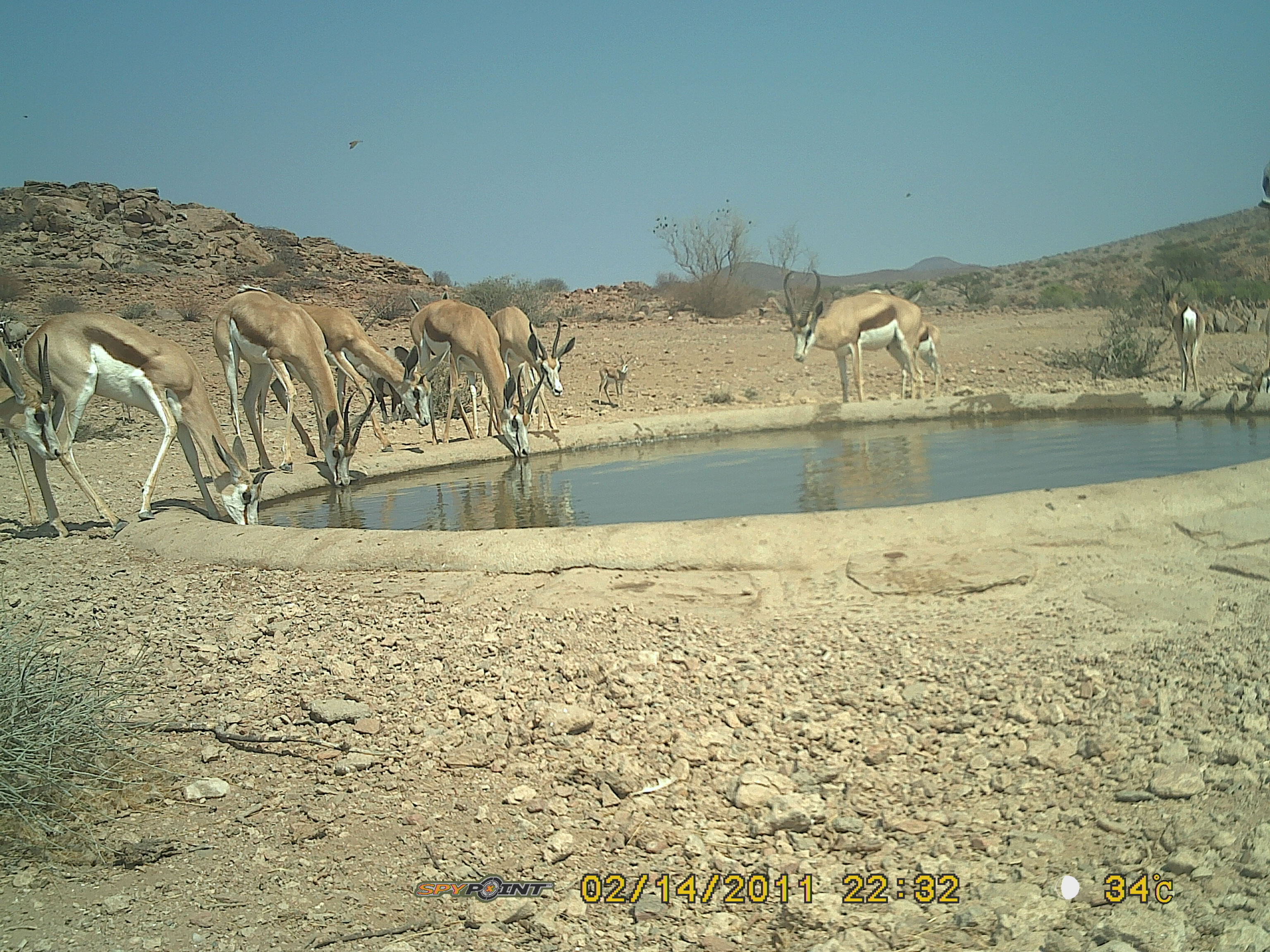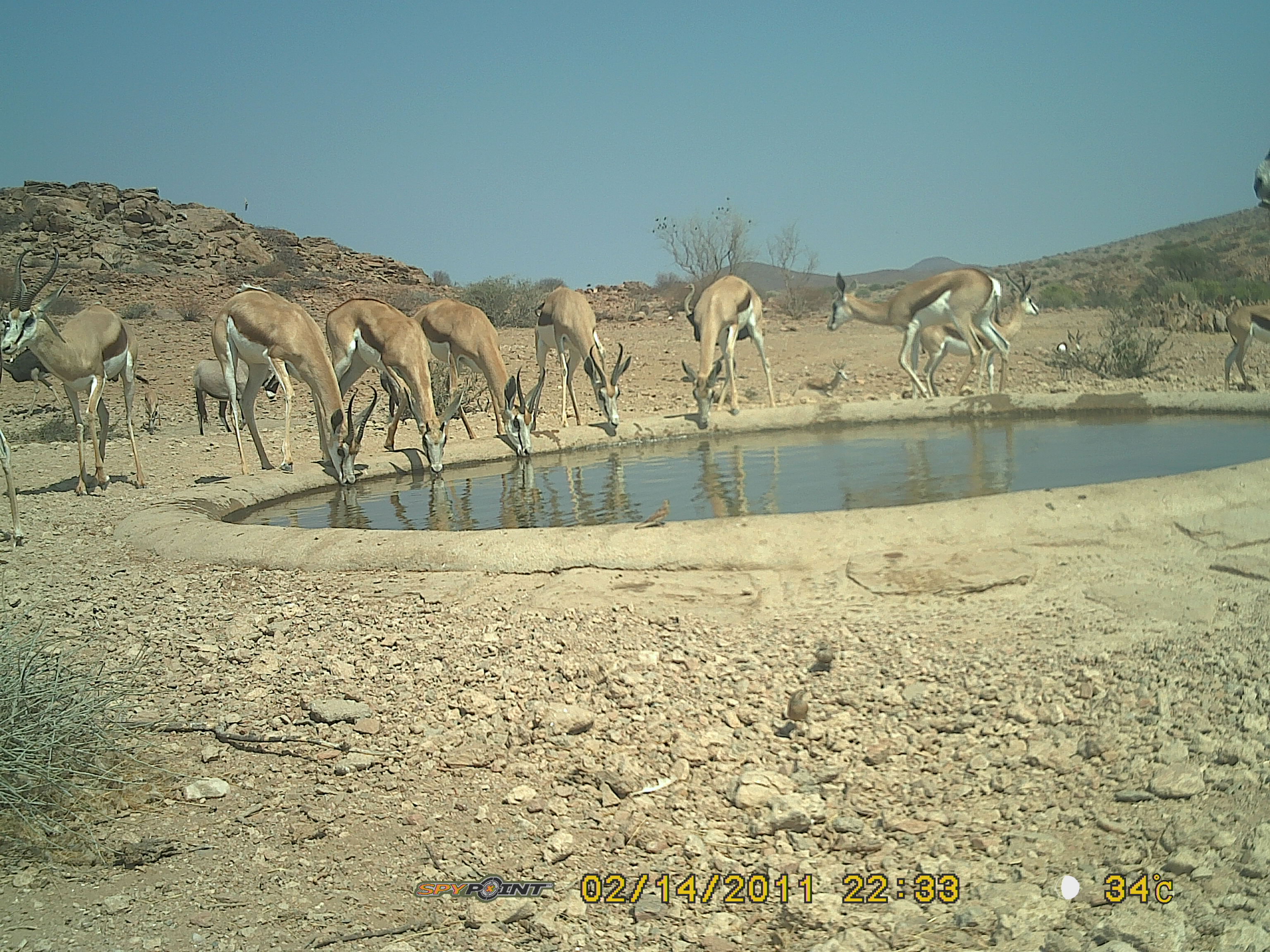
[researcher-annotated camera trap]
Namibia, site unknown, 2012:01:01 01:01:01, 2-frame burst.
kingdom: Animalia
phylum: Chordata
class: Mammalia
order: Artiodactyla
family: Bovidae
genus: Antidorcas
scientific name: Antidorcas marsupialis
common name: springbok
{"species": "Antidorcas marsupialis (springbok)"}